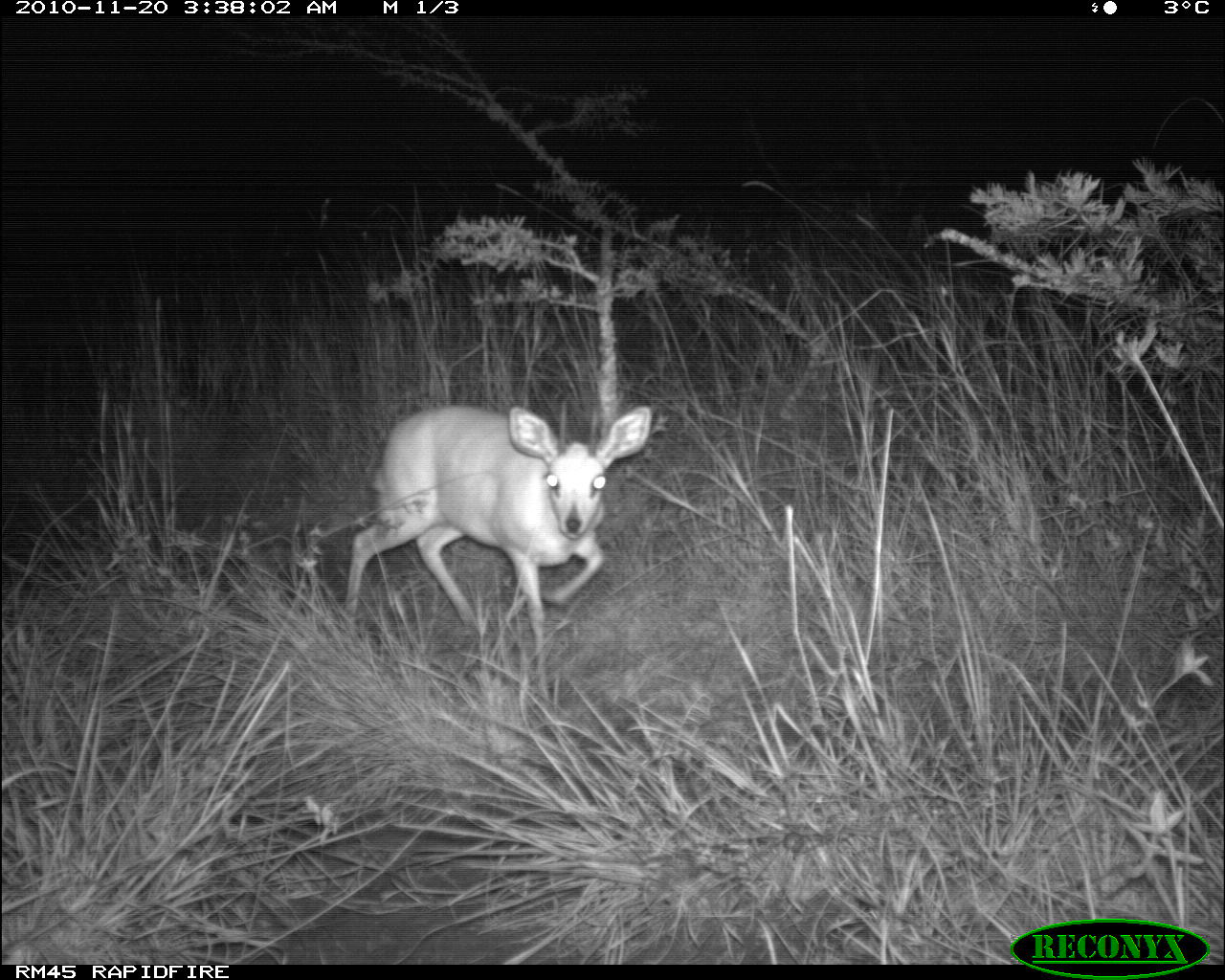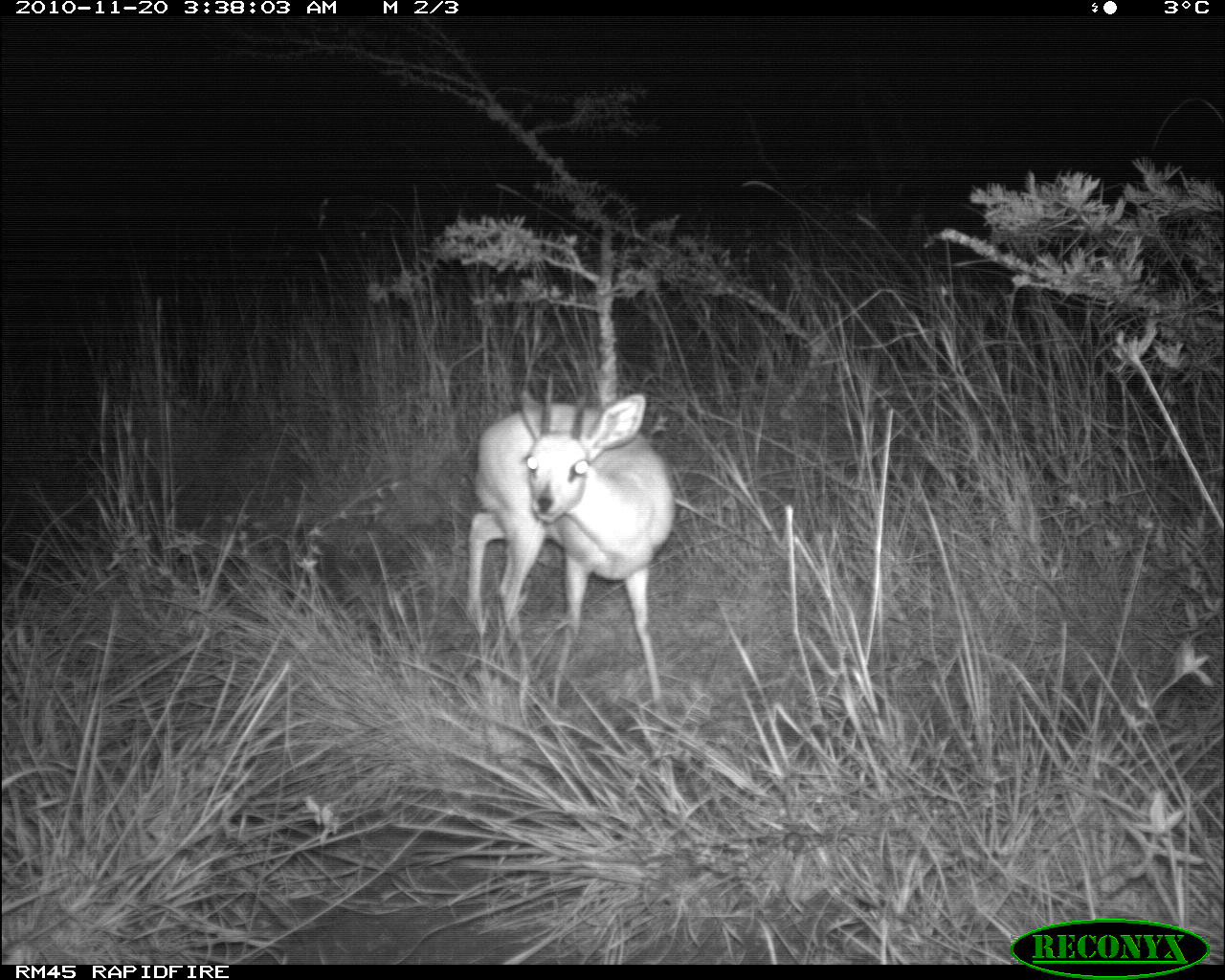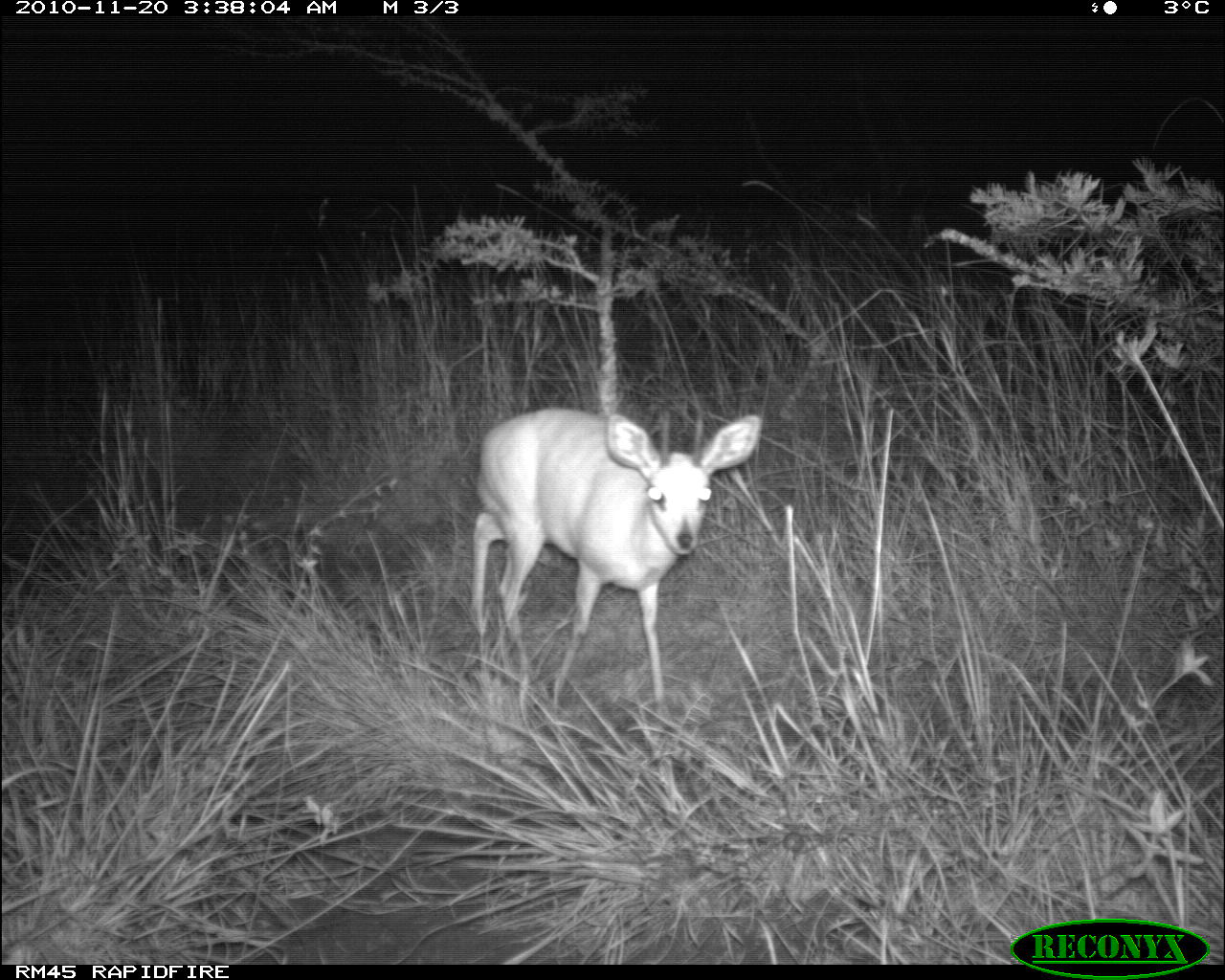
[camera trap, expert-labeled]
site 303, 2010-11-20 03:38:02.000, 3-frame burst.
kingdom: Animalia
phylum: Chordata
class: Mammalia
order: Artiodactyla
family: Bovidae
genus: Raphicerus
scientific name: Raphicerus campestris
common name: steenbok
Raphicerus campestris (steenbok), count 1.